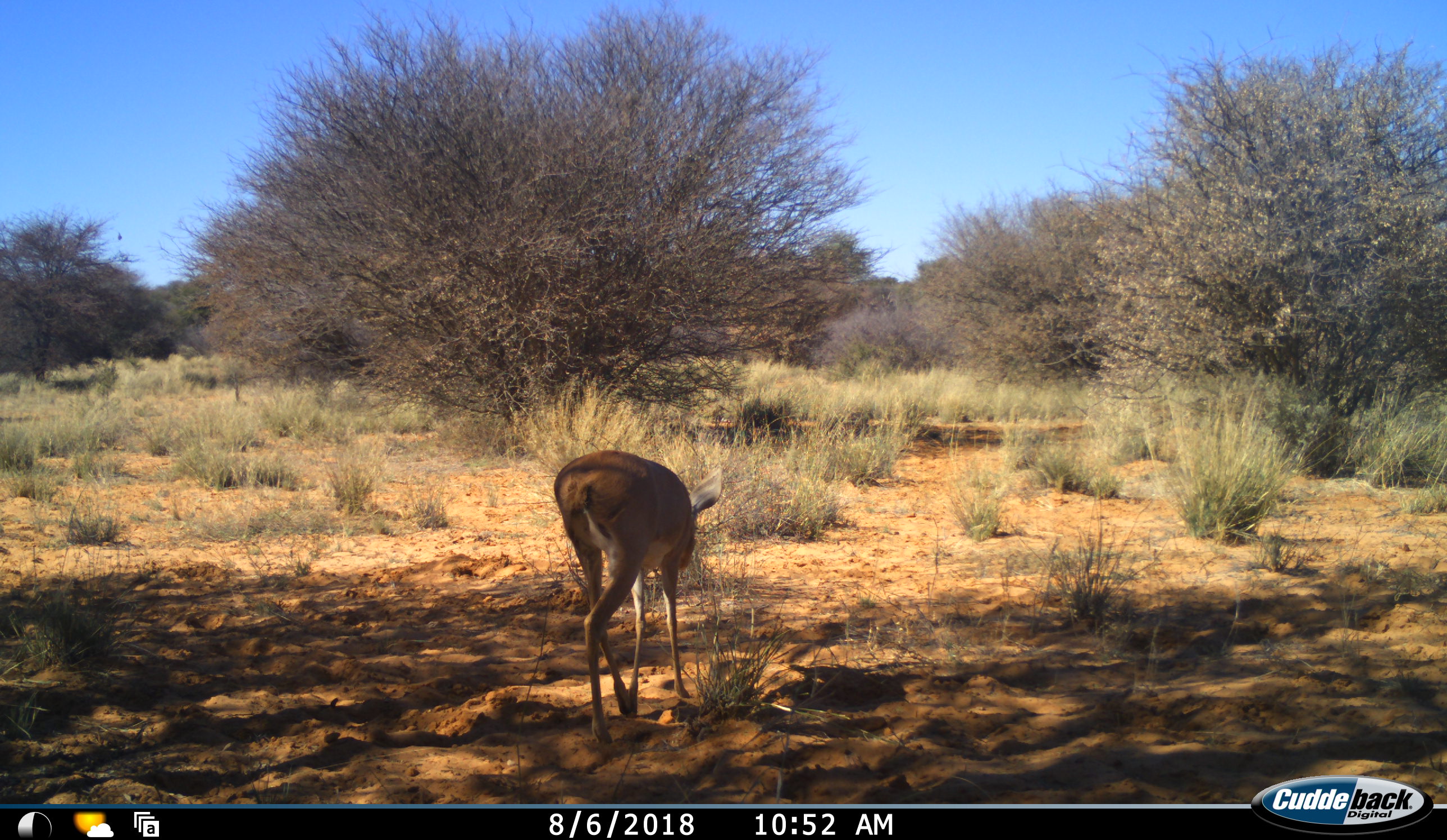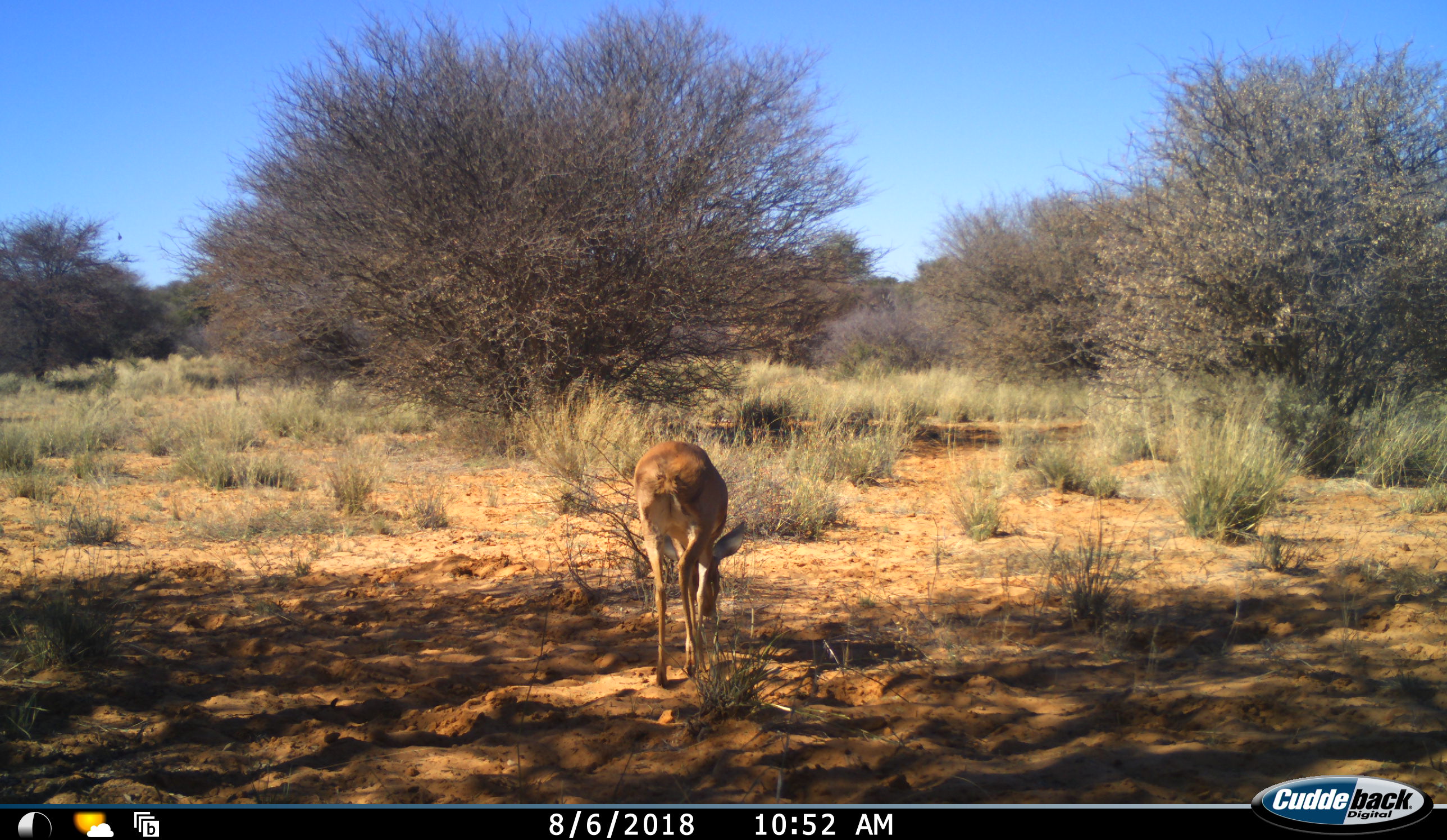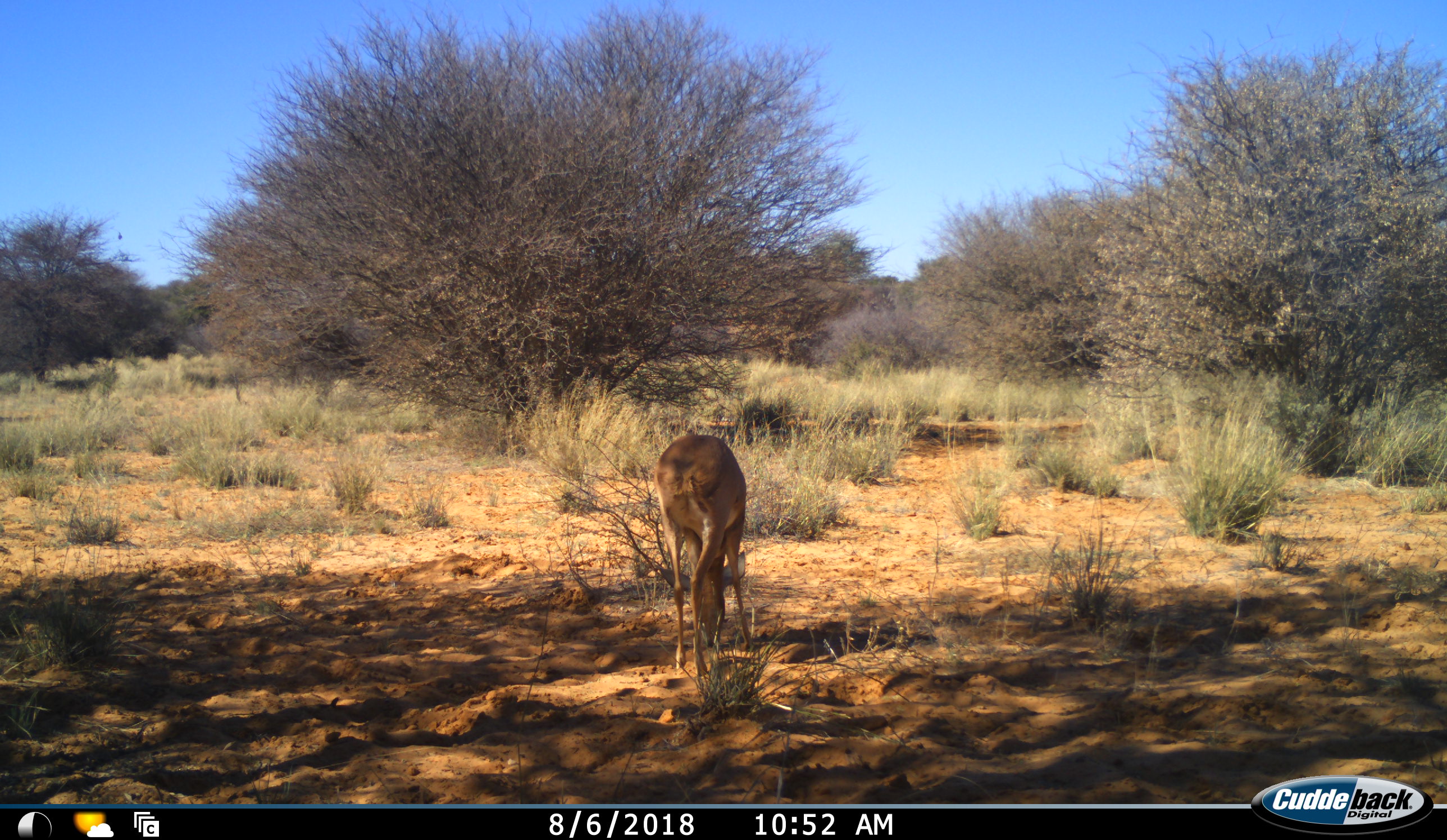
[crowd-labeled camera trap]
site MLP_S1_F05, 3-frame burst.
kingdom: Animalia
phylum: Chordata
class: Mammalia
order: Artiodactyla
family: Bovidae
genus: Raphicerus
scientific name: Raphicerus campestris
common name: steenbok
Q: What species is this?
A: Steenbok (Raphicerus campestris).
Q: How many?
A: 1.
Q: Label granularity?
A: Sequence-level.